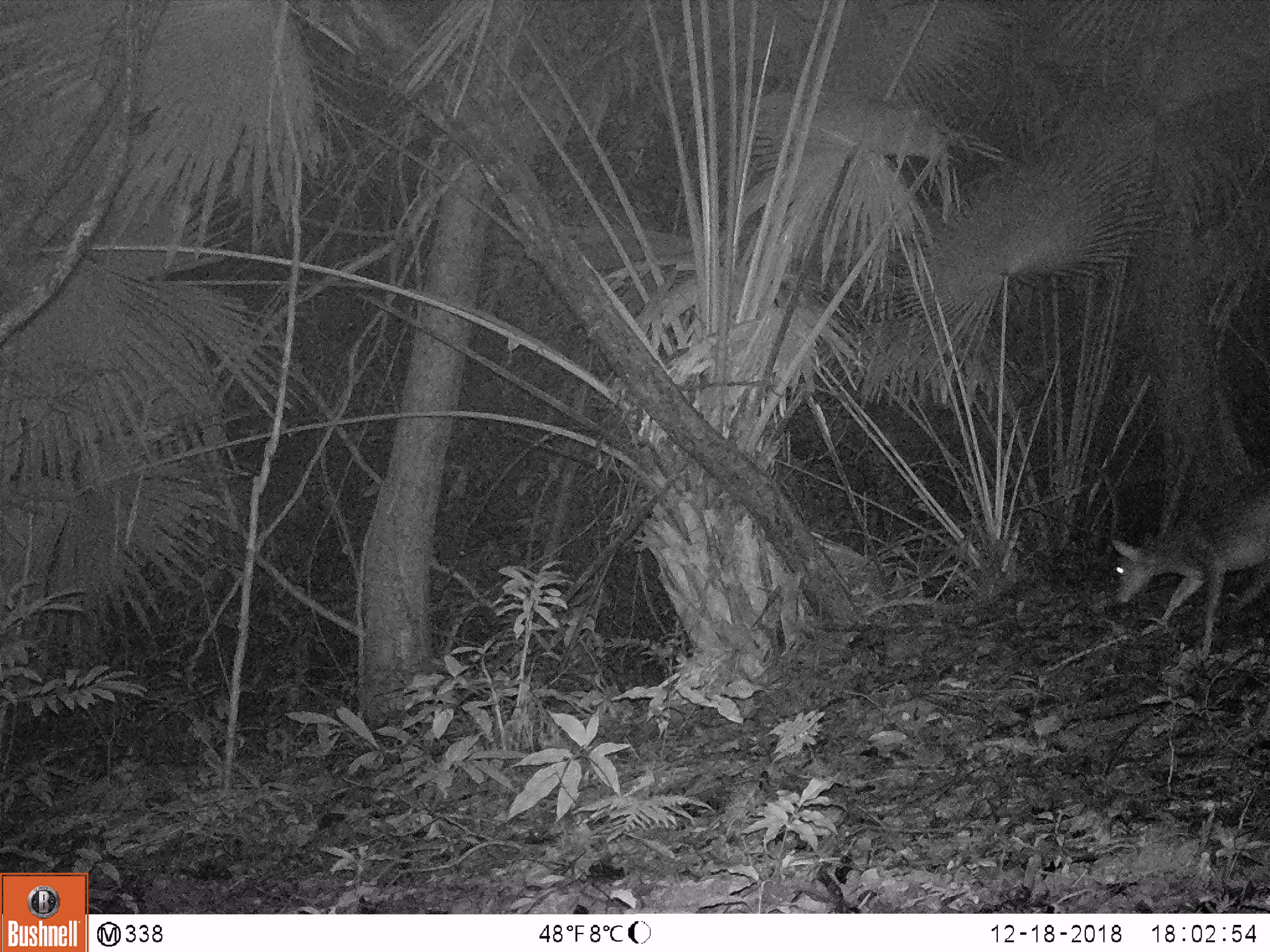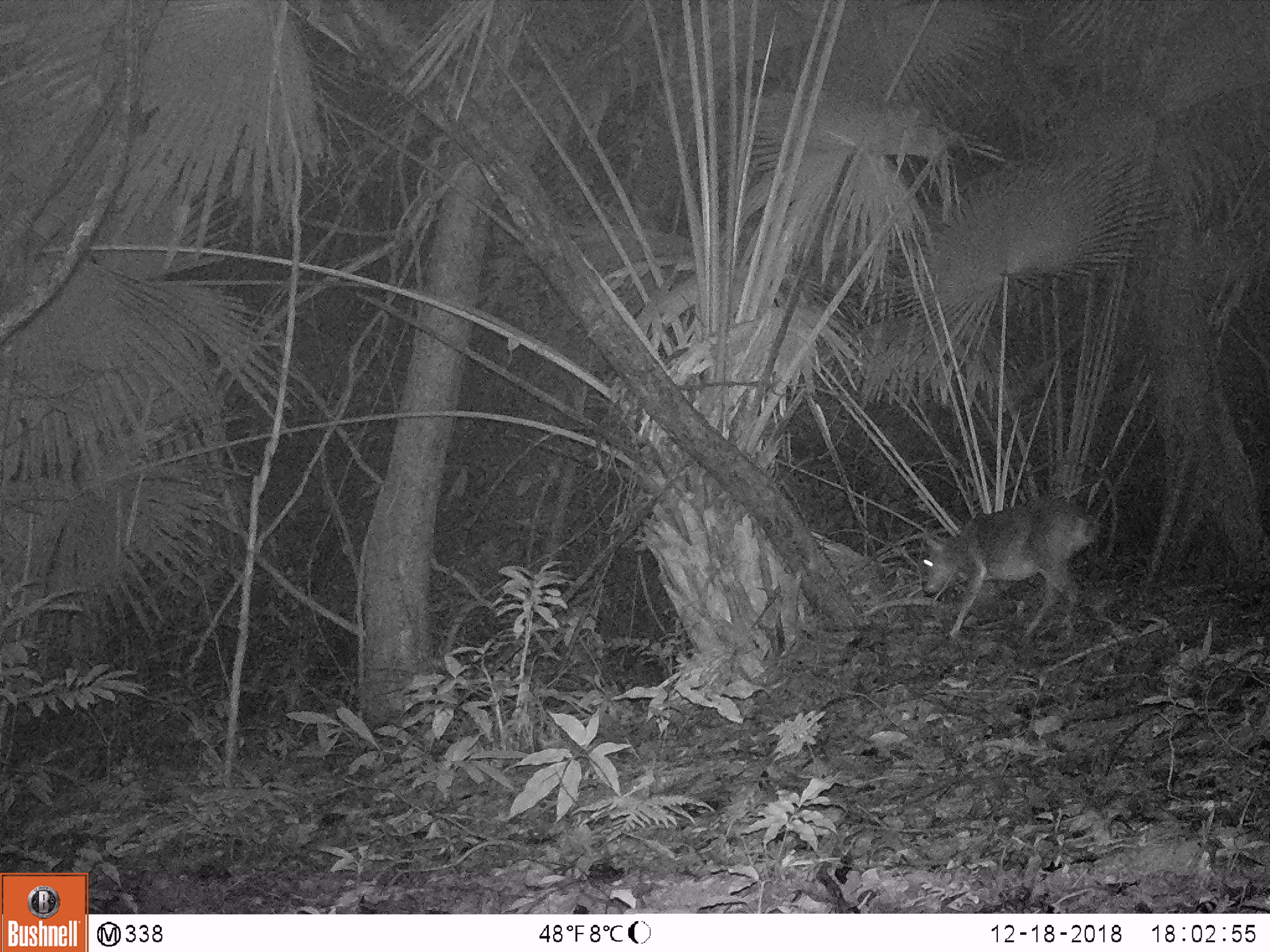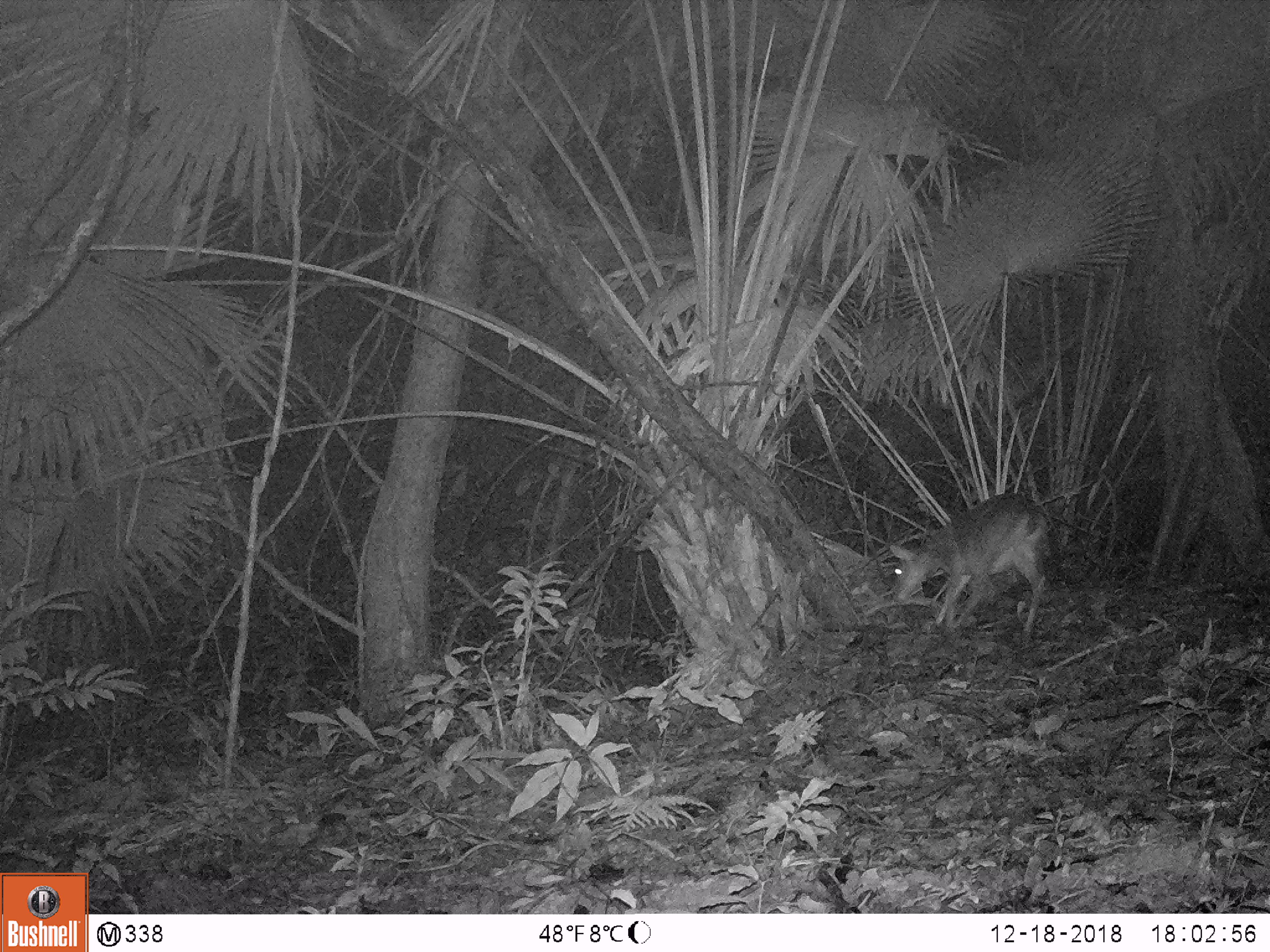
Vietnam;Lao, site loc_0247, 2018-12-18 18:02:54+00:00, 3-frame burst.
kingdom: Animalia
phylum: Chordata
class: Mammalia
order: Artiodactyla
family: Cervidae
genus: Muntiacus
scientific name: Muntiacus vuquangensis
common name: large-antlered muntjac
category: large antlered muntjac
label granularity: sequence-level